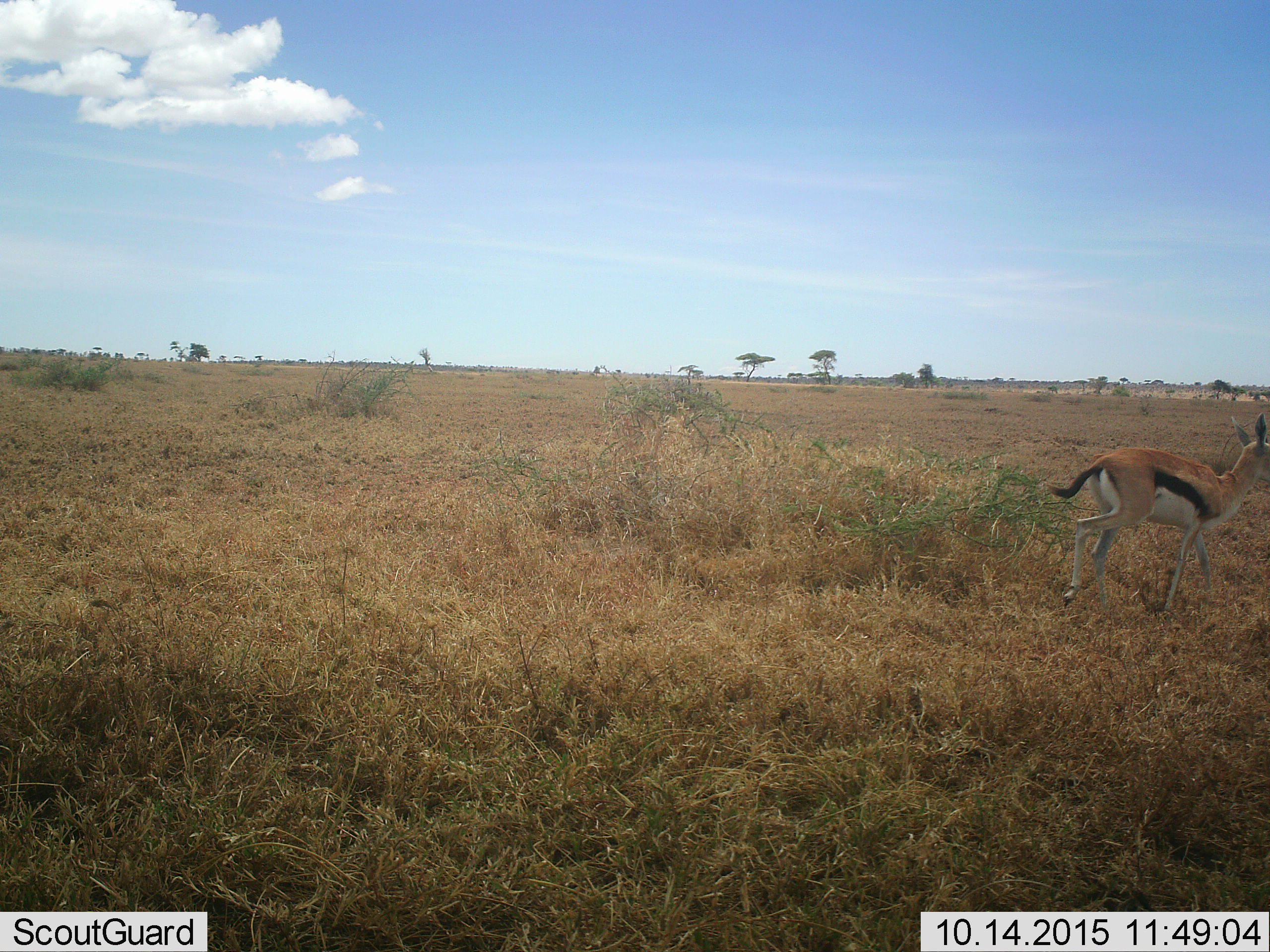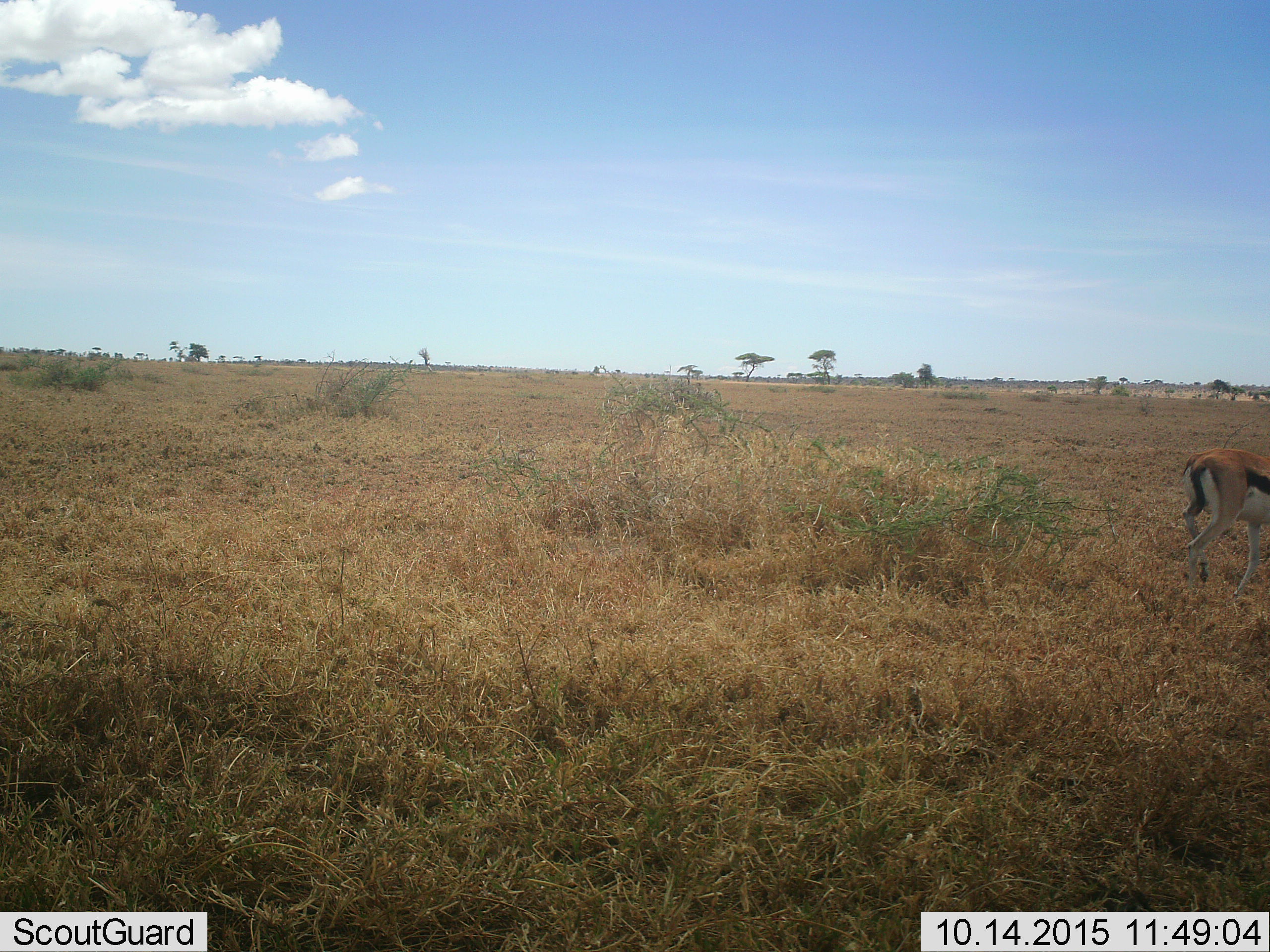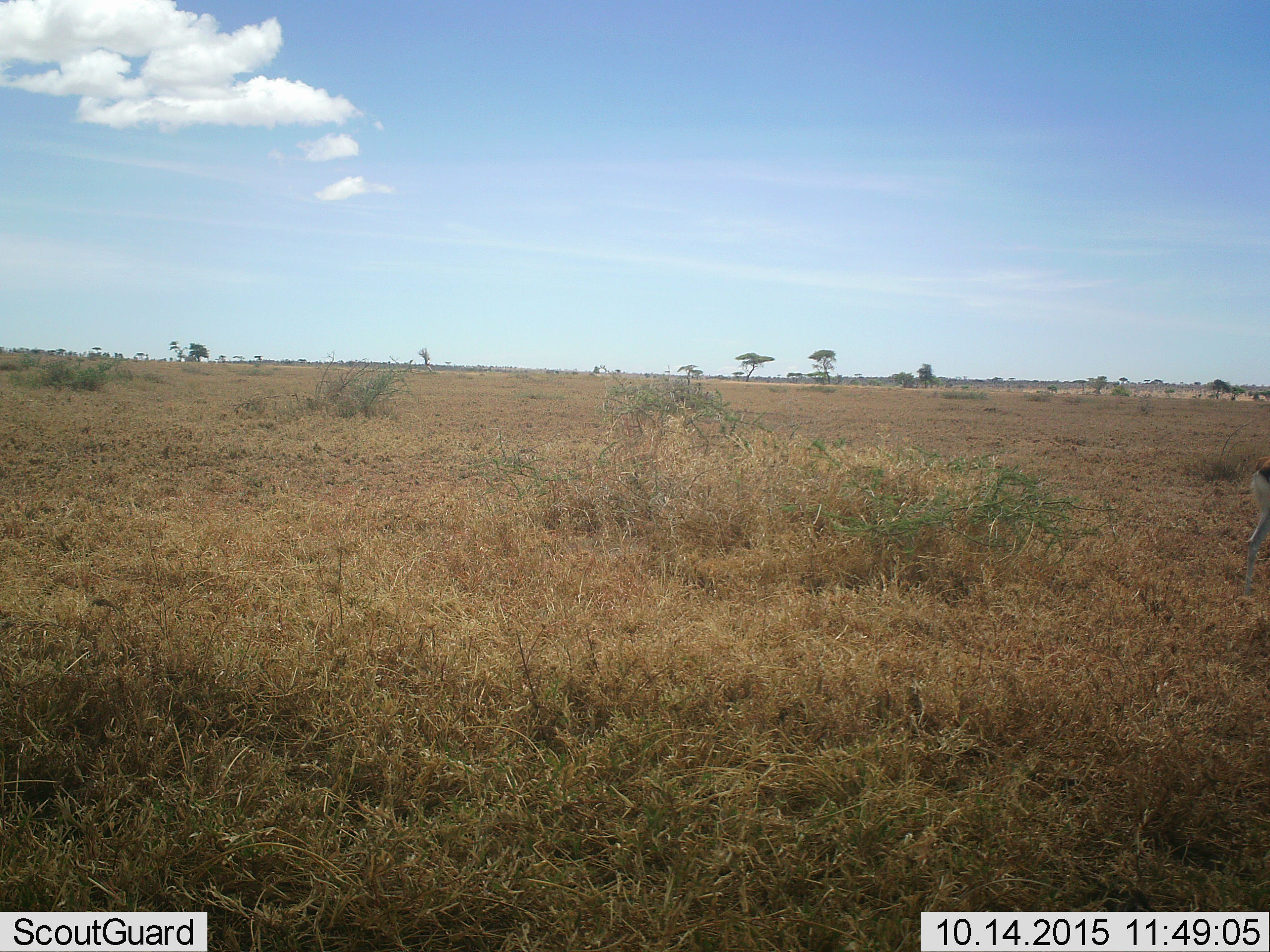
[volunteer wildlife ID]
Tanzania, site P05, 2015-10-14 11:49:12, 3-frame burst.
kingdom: Animalia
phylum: Chordata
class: Mammalia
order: Artiodactyla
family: Bovidae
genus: Eudorcas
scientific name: Eudorcas thomsonii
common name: thomson's gazelle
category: gazellethomsons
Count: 1.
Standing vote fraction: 0%.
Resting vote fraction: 0%.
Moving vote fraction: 100%.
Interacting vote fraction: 0%.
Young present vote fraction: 0%.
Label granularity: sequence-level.